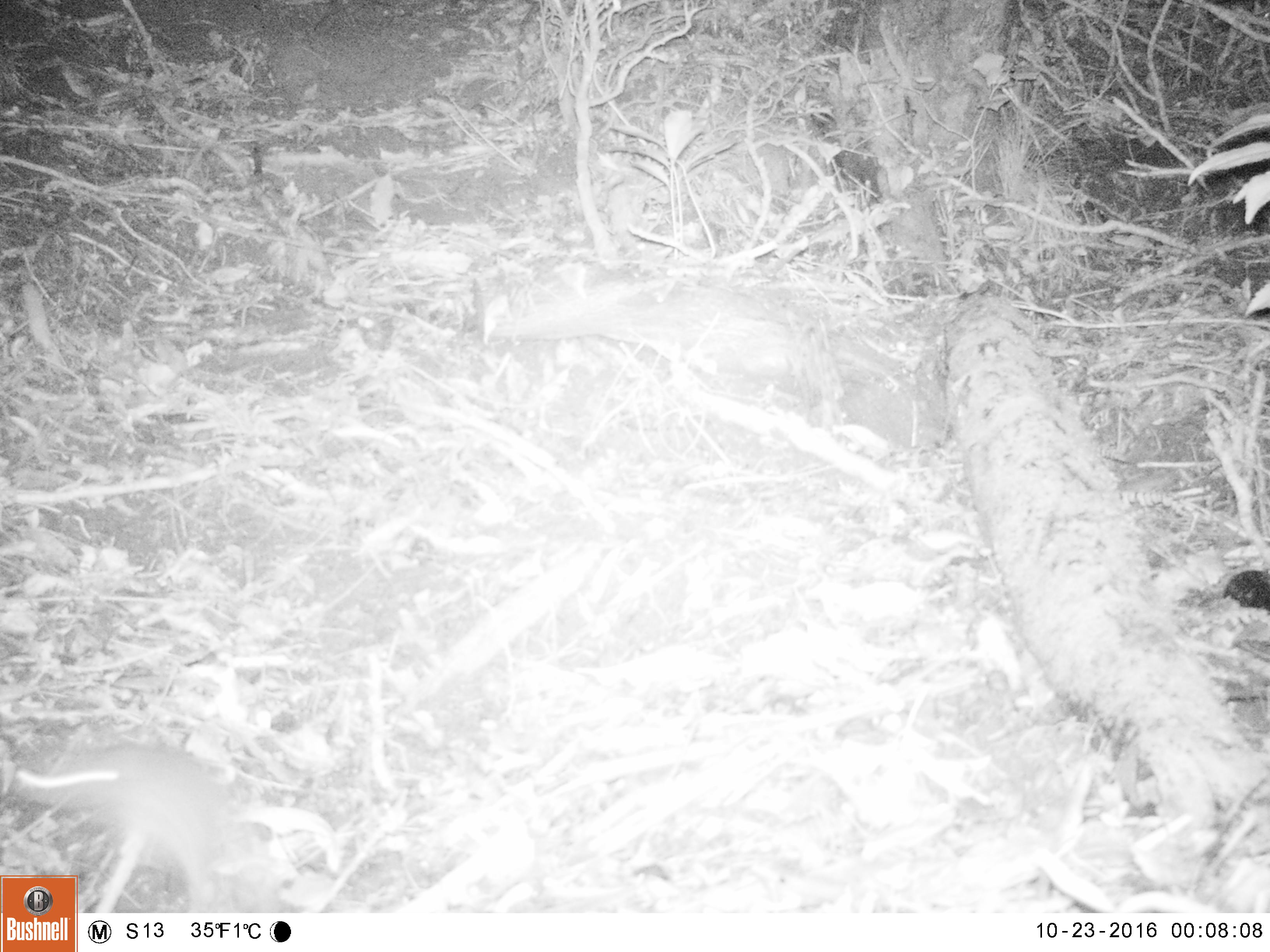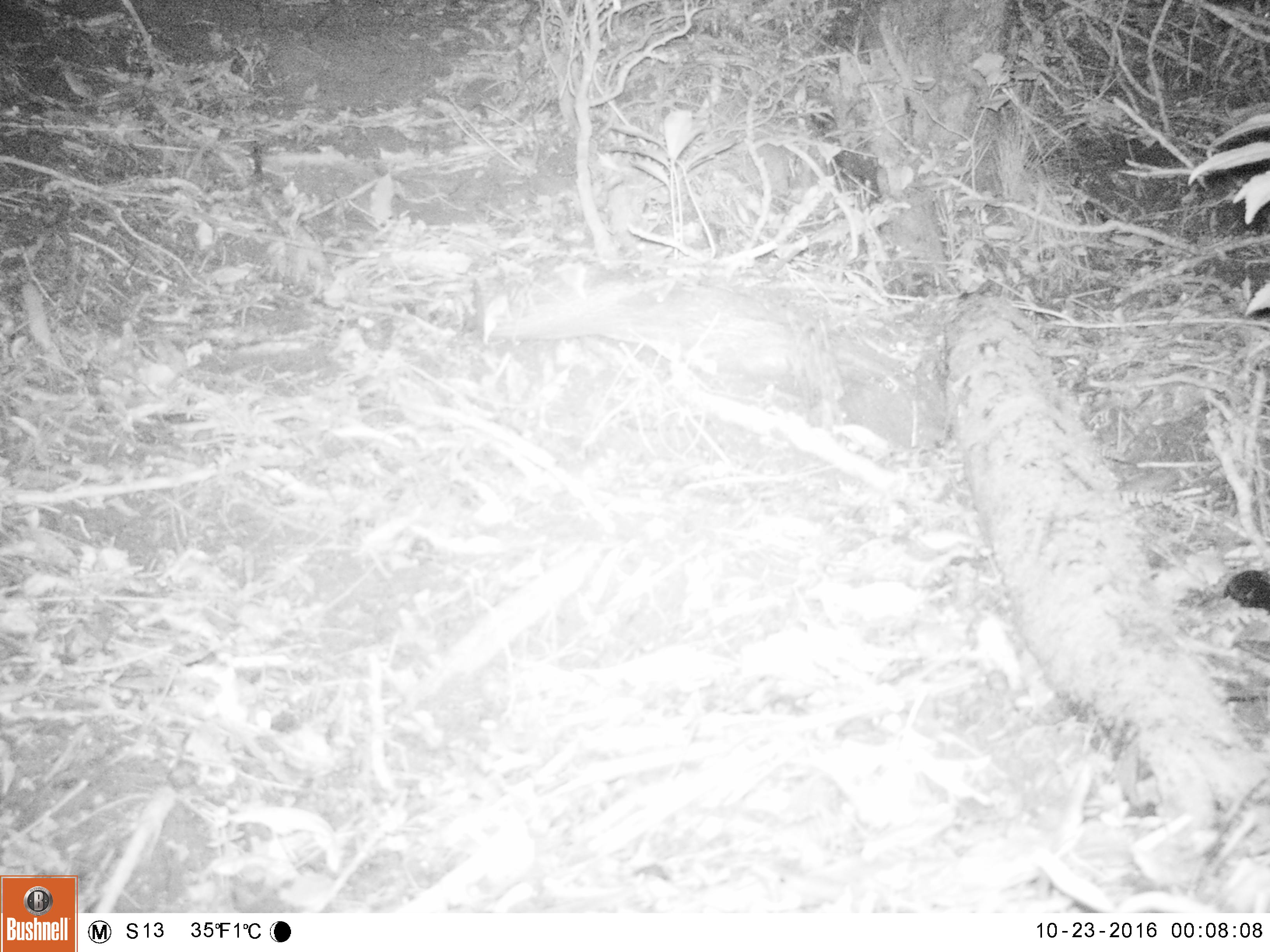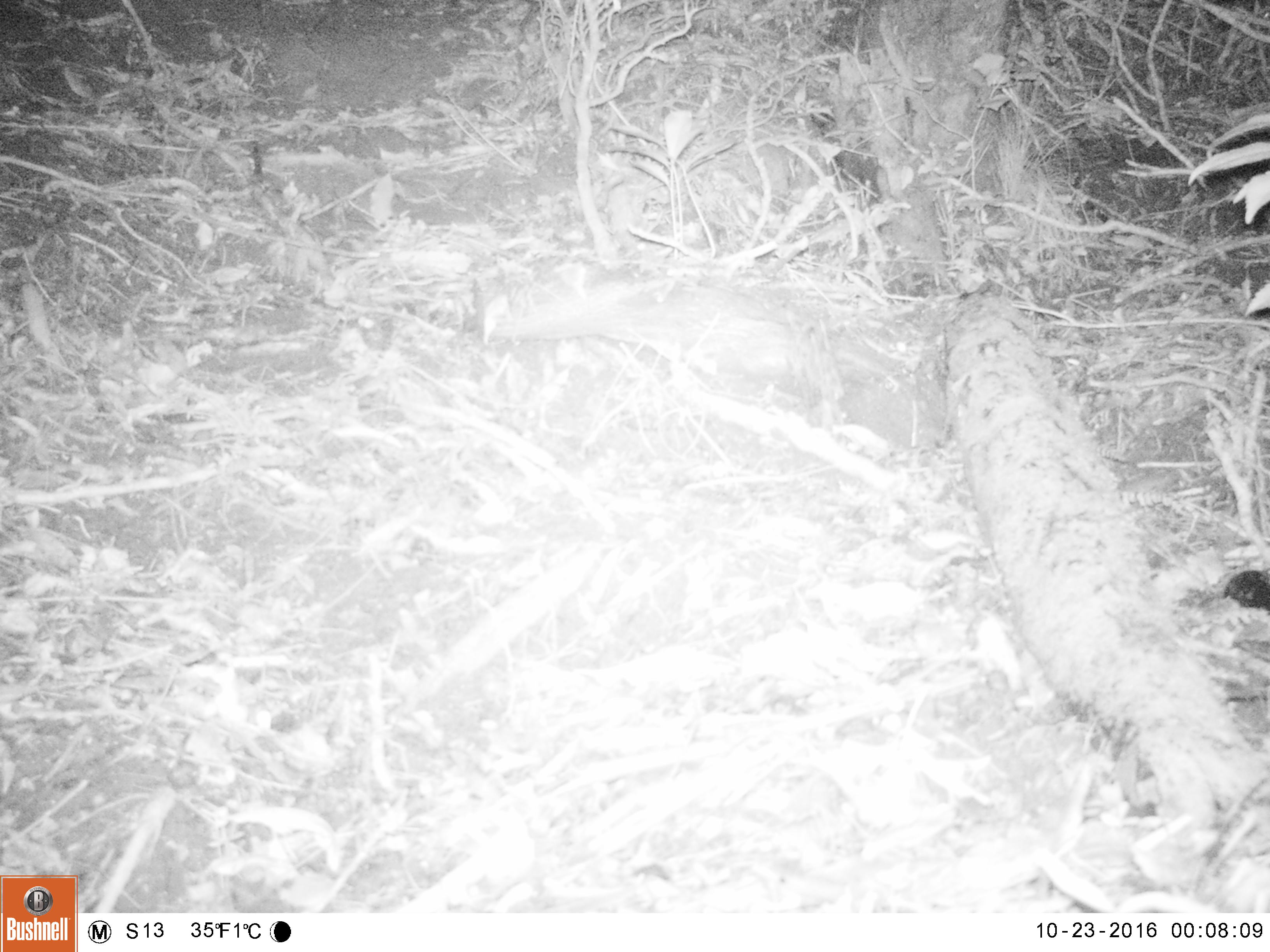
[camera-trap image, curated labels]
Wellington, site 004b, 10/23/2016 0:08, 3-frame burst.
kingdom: Animalia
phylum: Chordata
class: Mammalia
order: Rodentia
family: Muridae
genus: Rattus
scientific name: Rattus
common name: rat